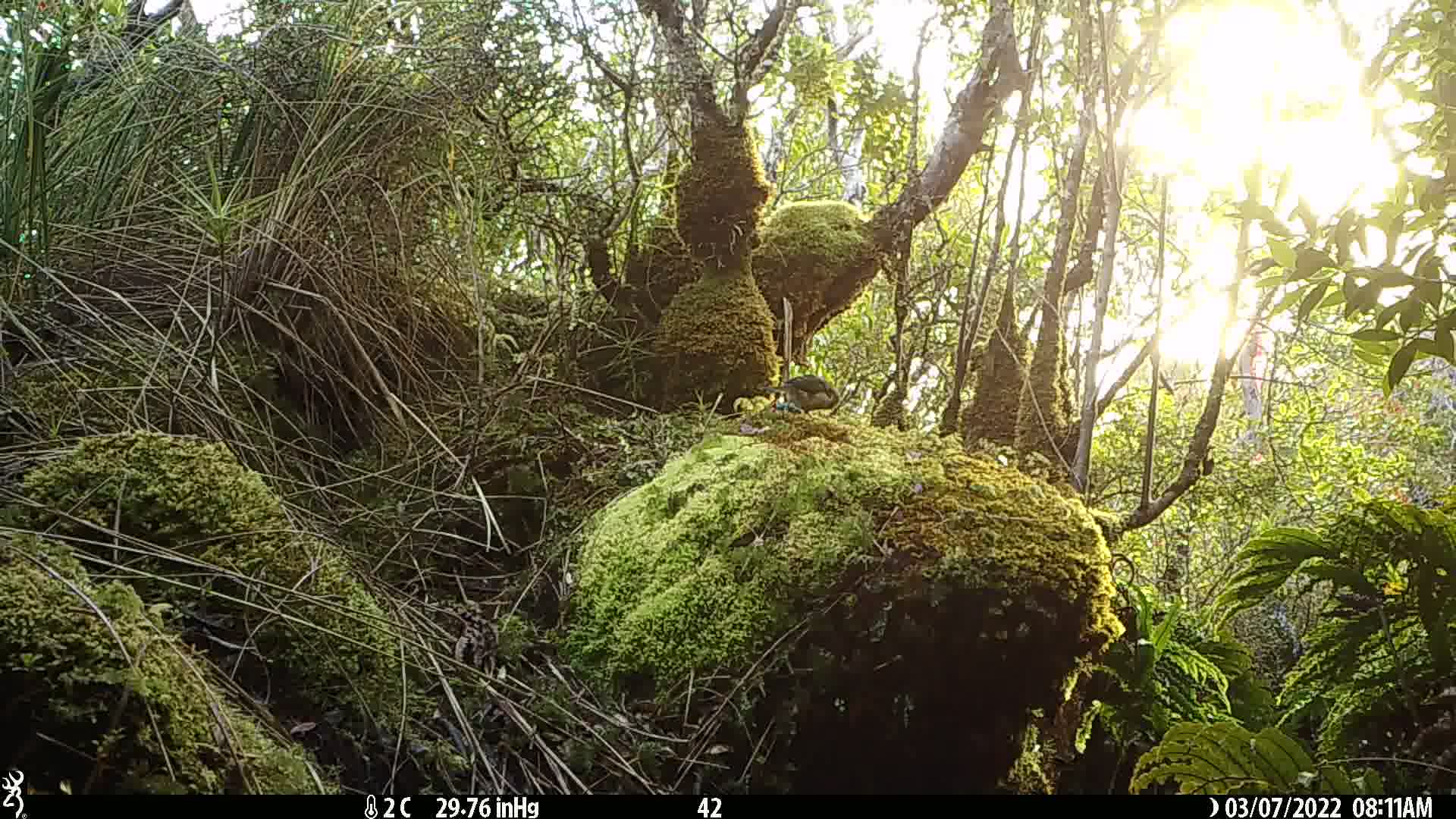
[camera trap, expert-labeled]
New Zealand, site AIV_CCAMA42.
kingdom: Animalia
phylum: Chordata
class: Aves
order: Passeriformes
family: Meliphagidae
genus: Anthornis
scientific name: Anthornis melanura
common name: new zealand bellbird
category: bellbird